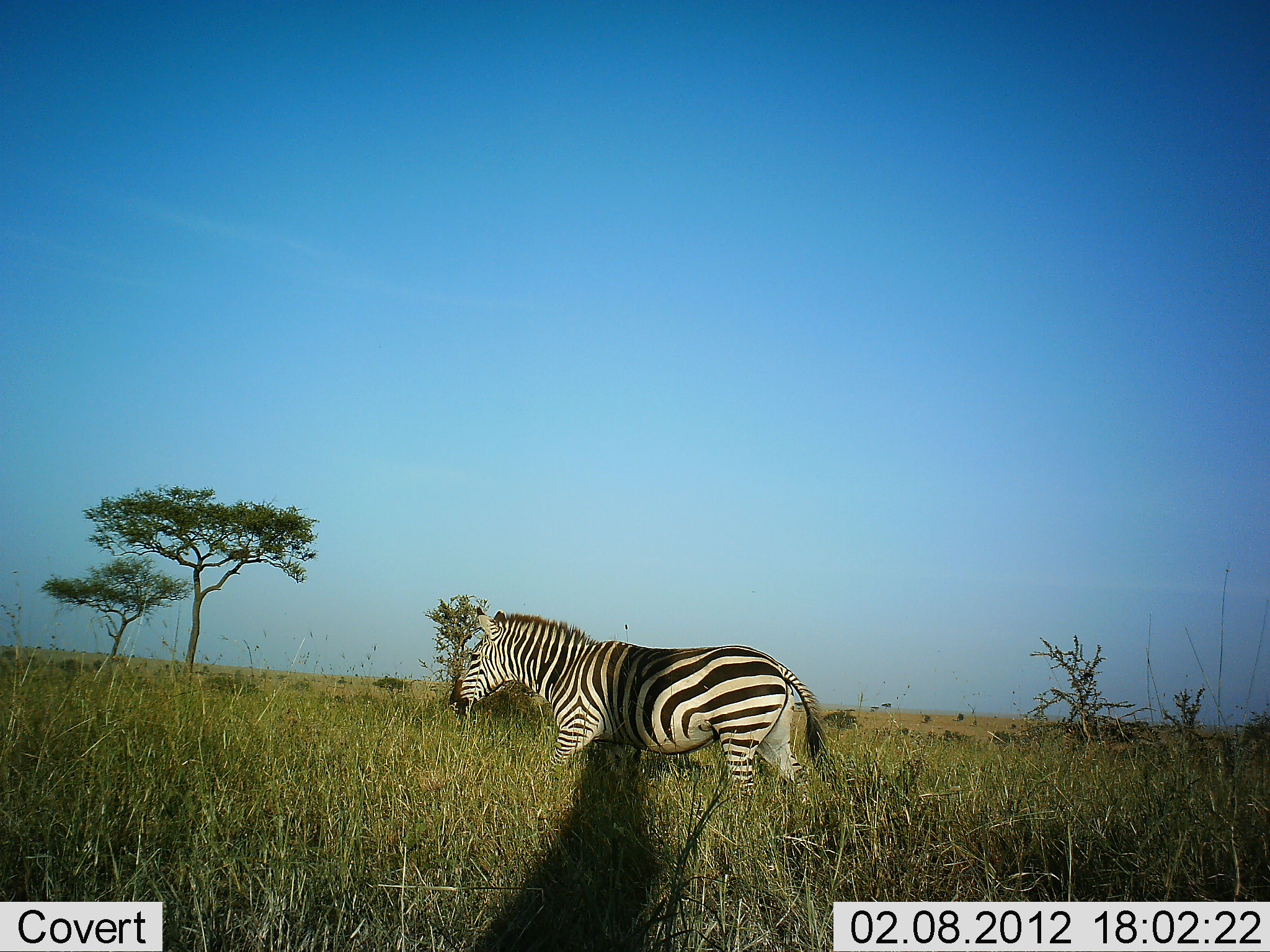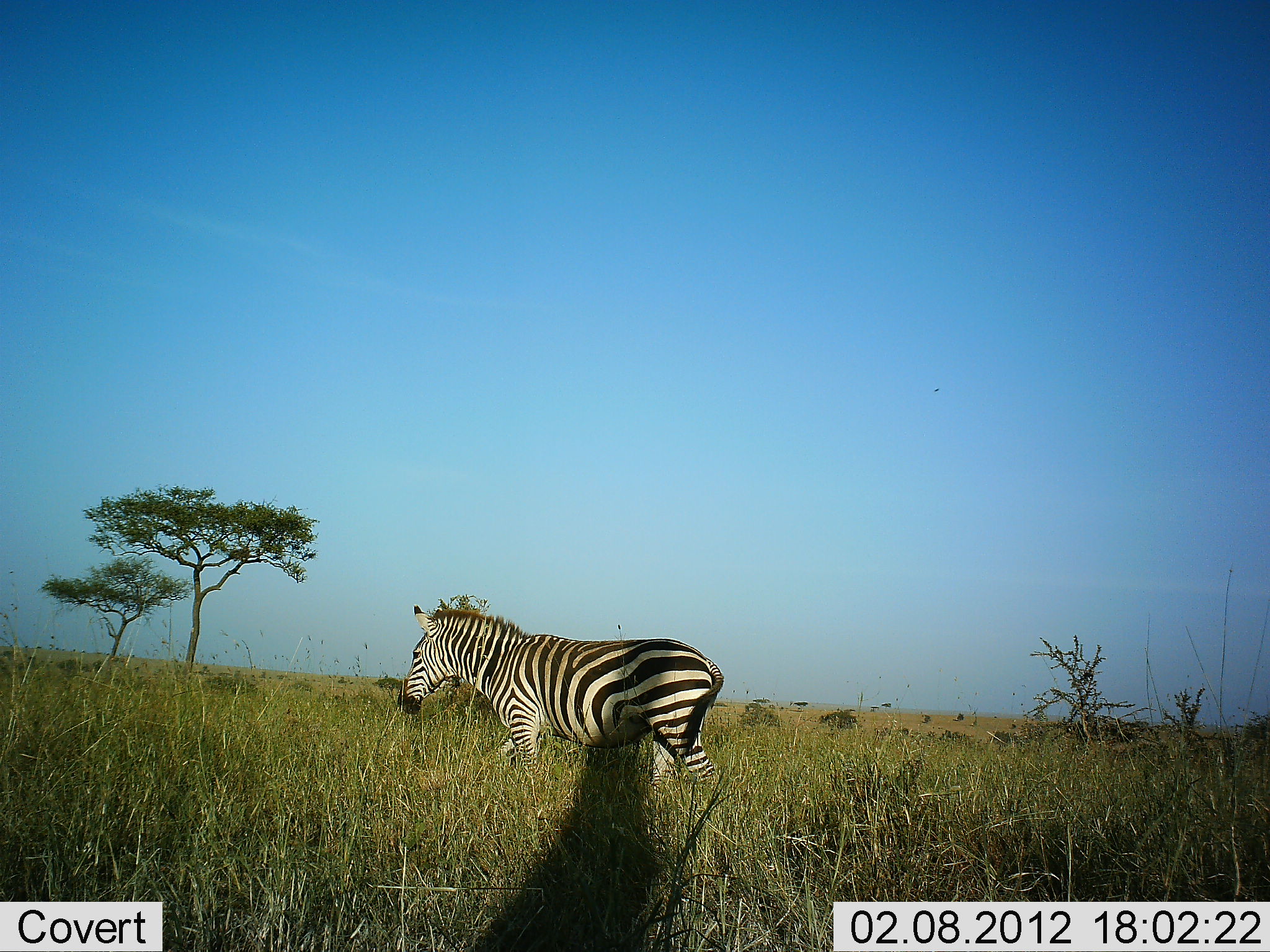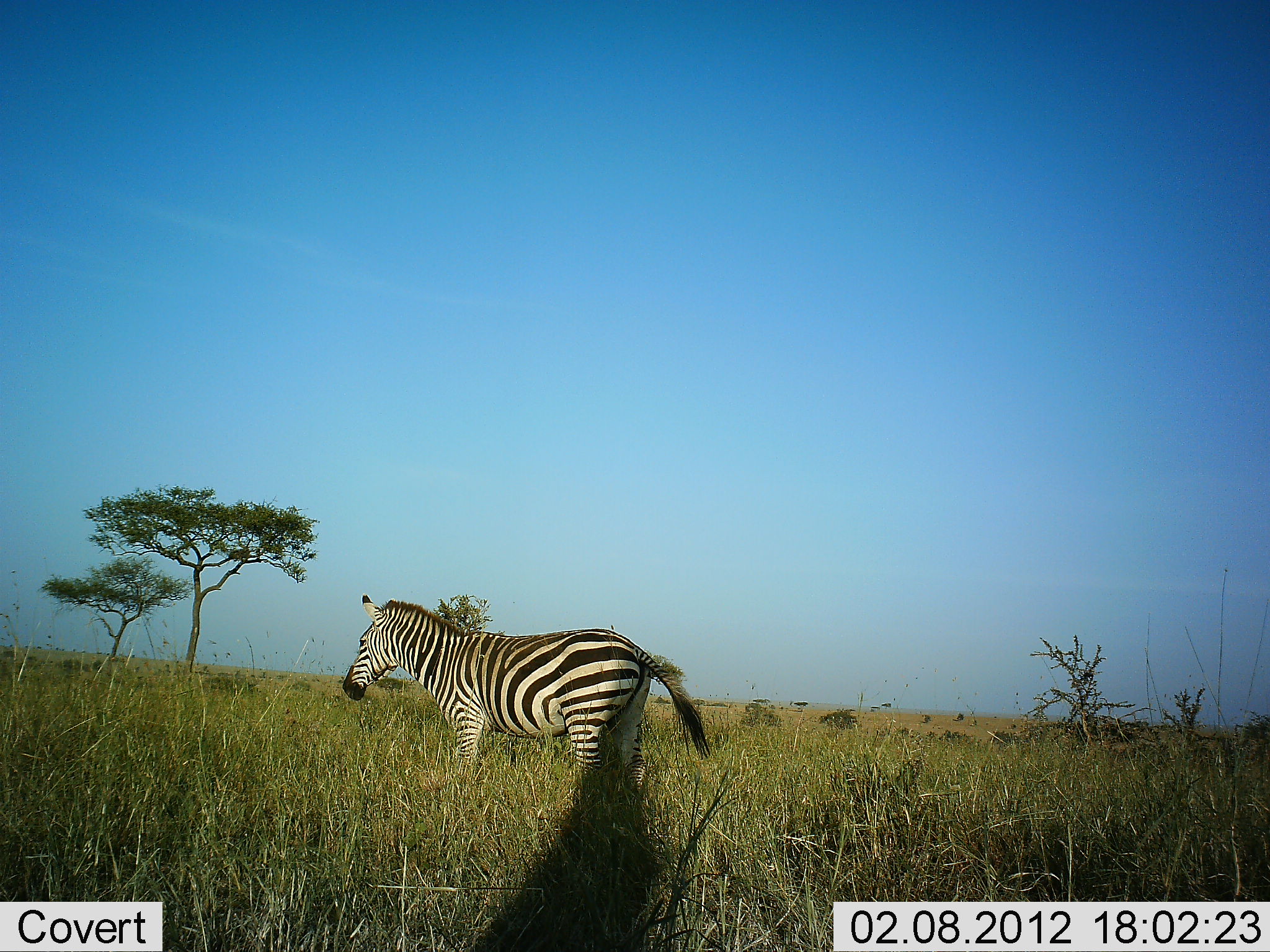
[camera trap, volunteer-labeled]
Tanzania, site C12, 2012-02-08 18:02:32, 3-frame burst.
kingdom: Animalia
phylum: Chordata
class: Mammalia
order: Perissodactyla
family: Equidae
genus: Equus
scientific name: Equus quagga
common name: plains zebra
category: zebra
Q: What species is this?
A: Zebra (plains zebra) (Equus quagga).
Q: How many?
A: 1.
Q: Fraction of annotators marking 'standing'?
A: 5%.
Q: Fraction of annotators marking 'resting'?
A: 0%.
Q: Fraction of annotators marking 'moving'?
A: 89%.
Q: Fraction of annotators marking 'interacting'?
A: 0%.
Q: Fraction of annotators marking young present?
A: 0%.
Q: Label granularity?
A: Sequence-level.